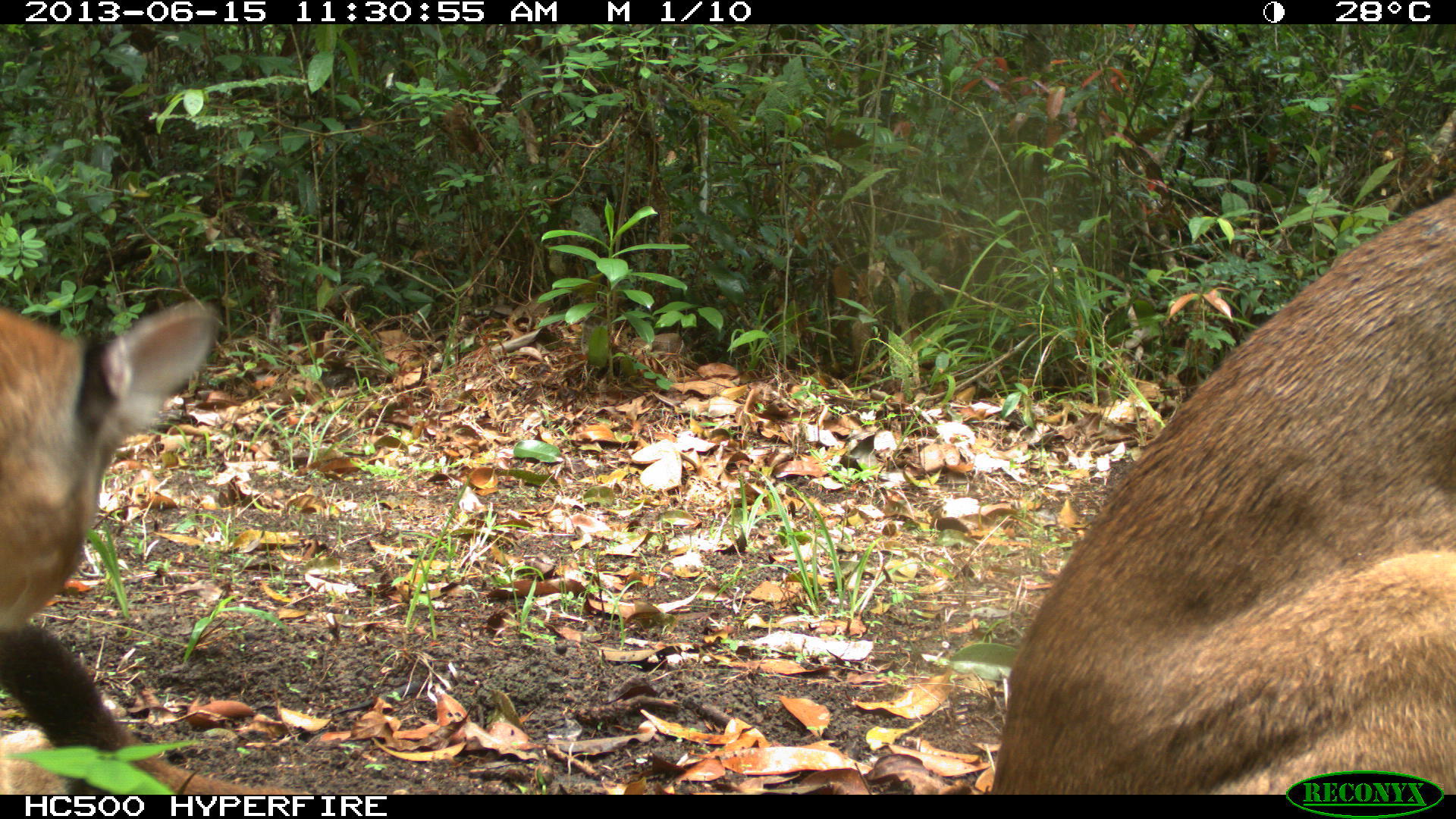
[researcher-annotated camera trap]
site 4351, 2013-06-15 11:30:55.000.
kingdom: Animalia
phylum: Chordata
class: Mammalia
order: Carnivora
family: Felidae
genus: Puma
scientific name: Puma concolor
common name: mountain lion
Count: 2.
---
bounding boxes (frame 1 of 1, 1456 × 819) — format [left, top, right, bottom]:
puma concolor: [987, 188, 1453, 792]; [0, 294, 304, 794]